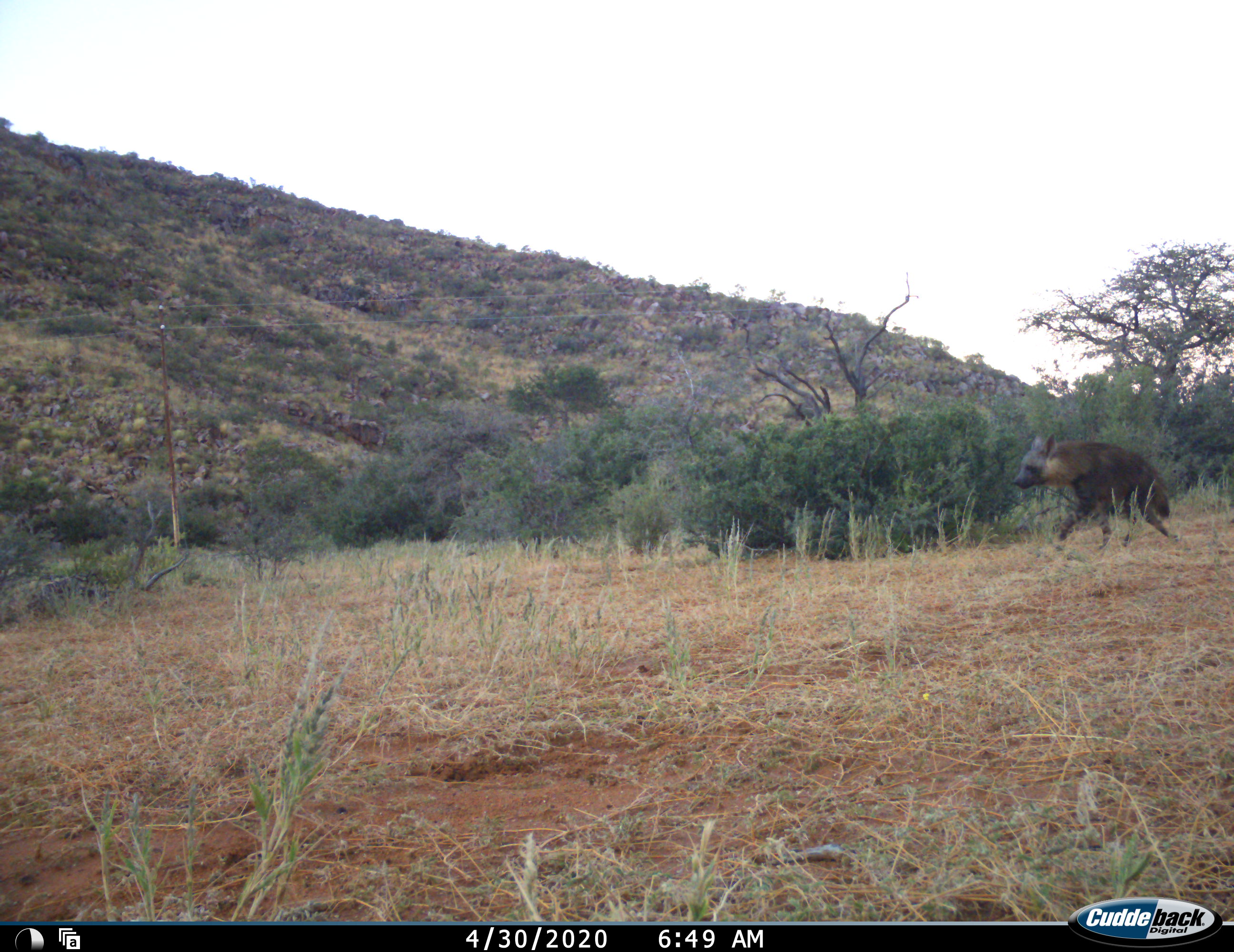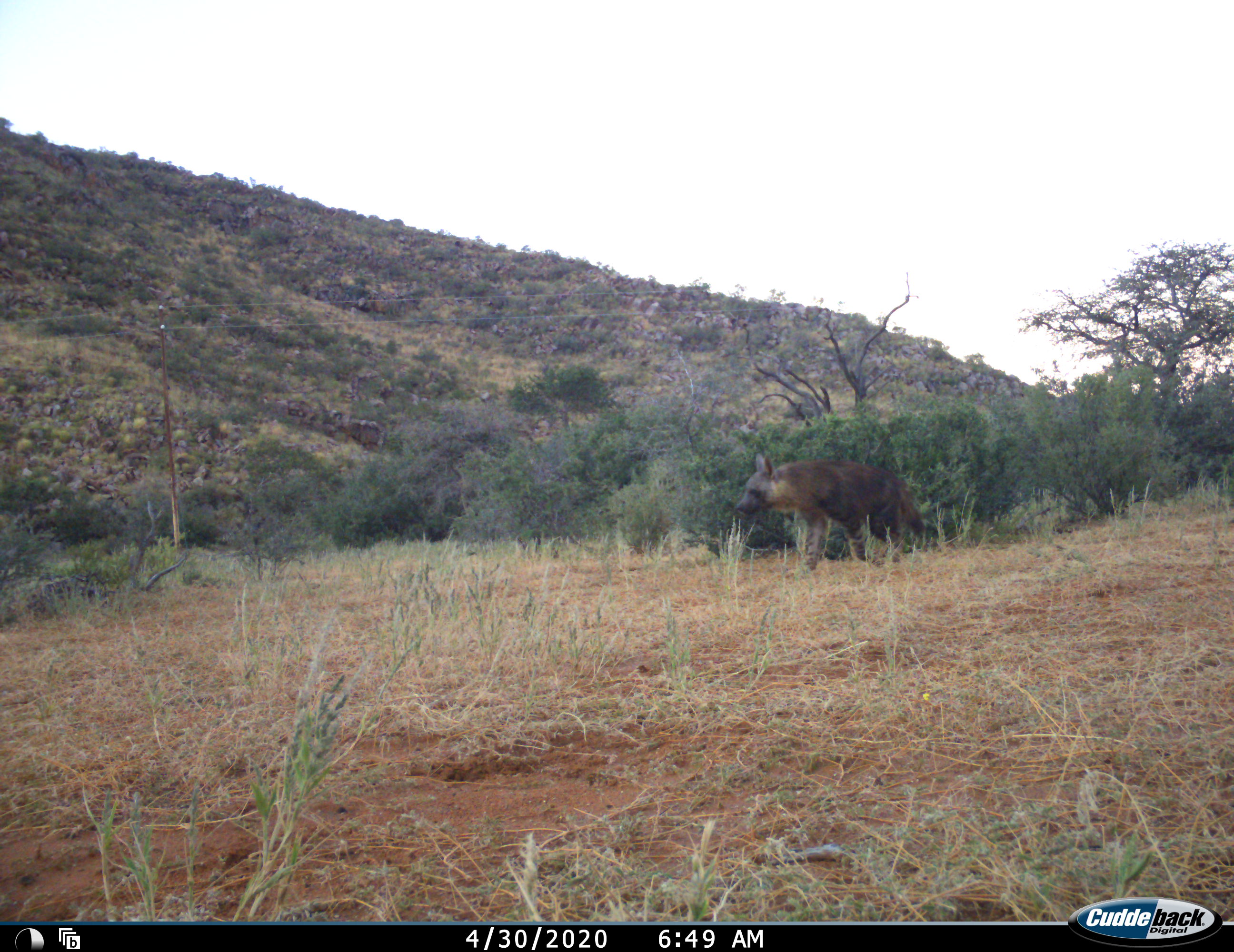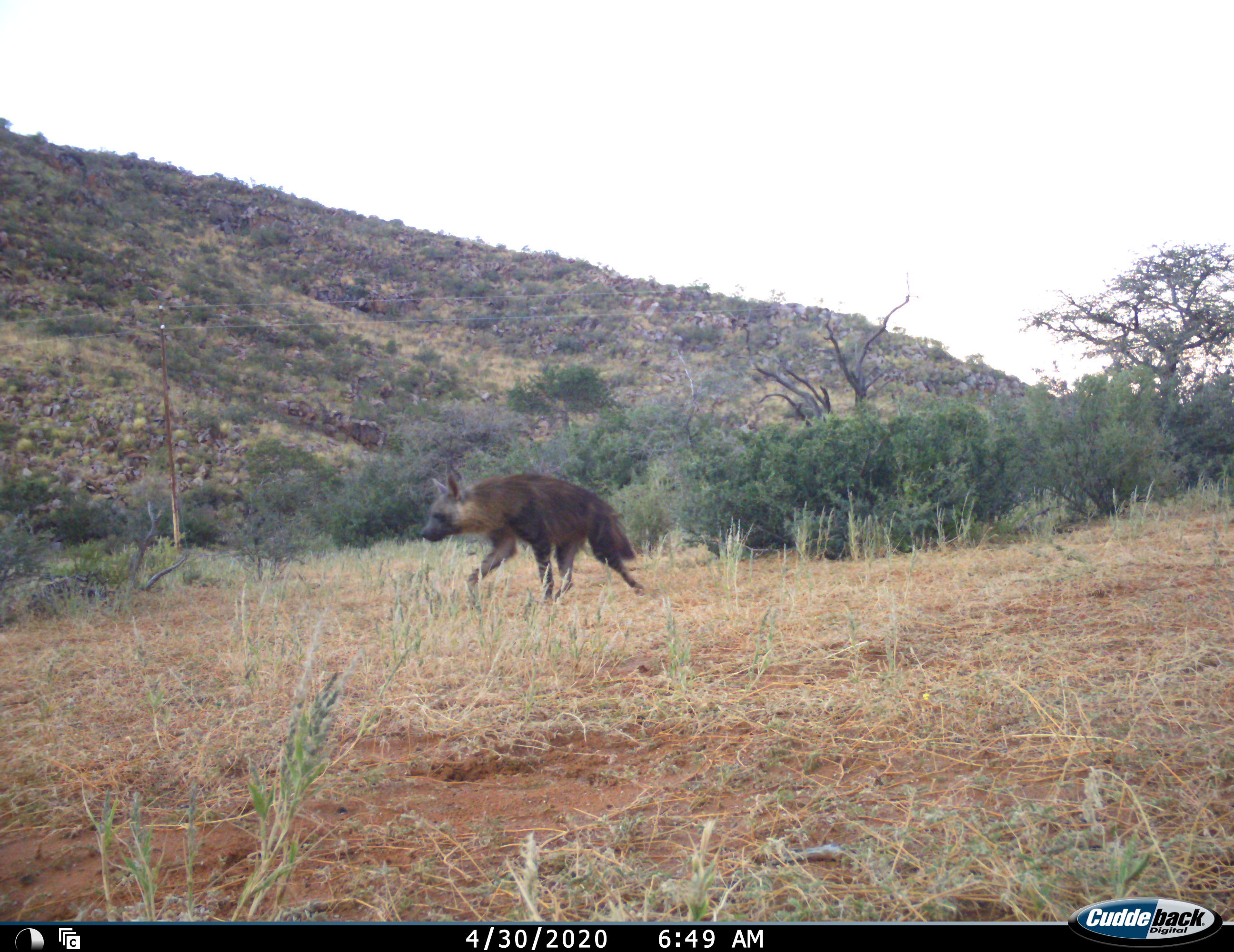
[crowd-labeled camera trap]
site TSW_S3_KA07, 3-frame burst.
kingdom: Animalia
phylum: Chordata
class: Mammalia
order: Carnivora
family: Hyaenidae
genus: Parahyaena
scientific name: Parahyaena brunnea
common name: brown hyena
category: hyenabrown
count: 1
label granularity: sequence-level